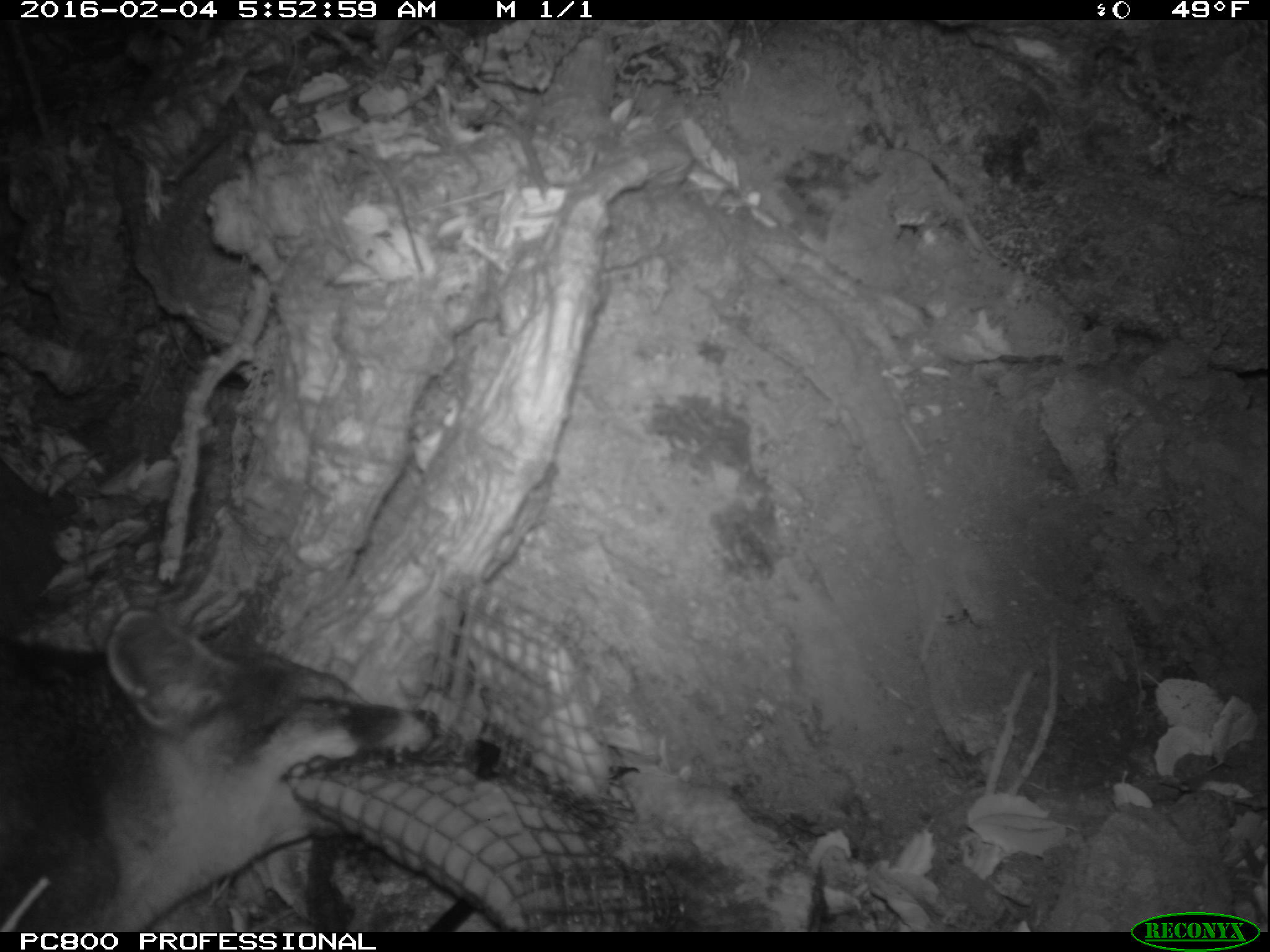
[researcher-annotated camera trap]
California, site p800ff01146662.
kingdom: Animalia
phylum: Chordata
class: Mammalia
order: Carnivora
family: Canidae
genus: Urocyon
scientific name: Urocyon littoralis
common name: island fox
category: fox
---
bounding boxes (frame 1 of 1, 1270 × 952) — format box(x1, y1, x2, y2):
fox: box(0, 596, 440, 930)